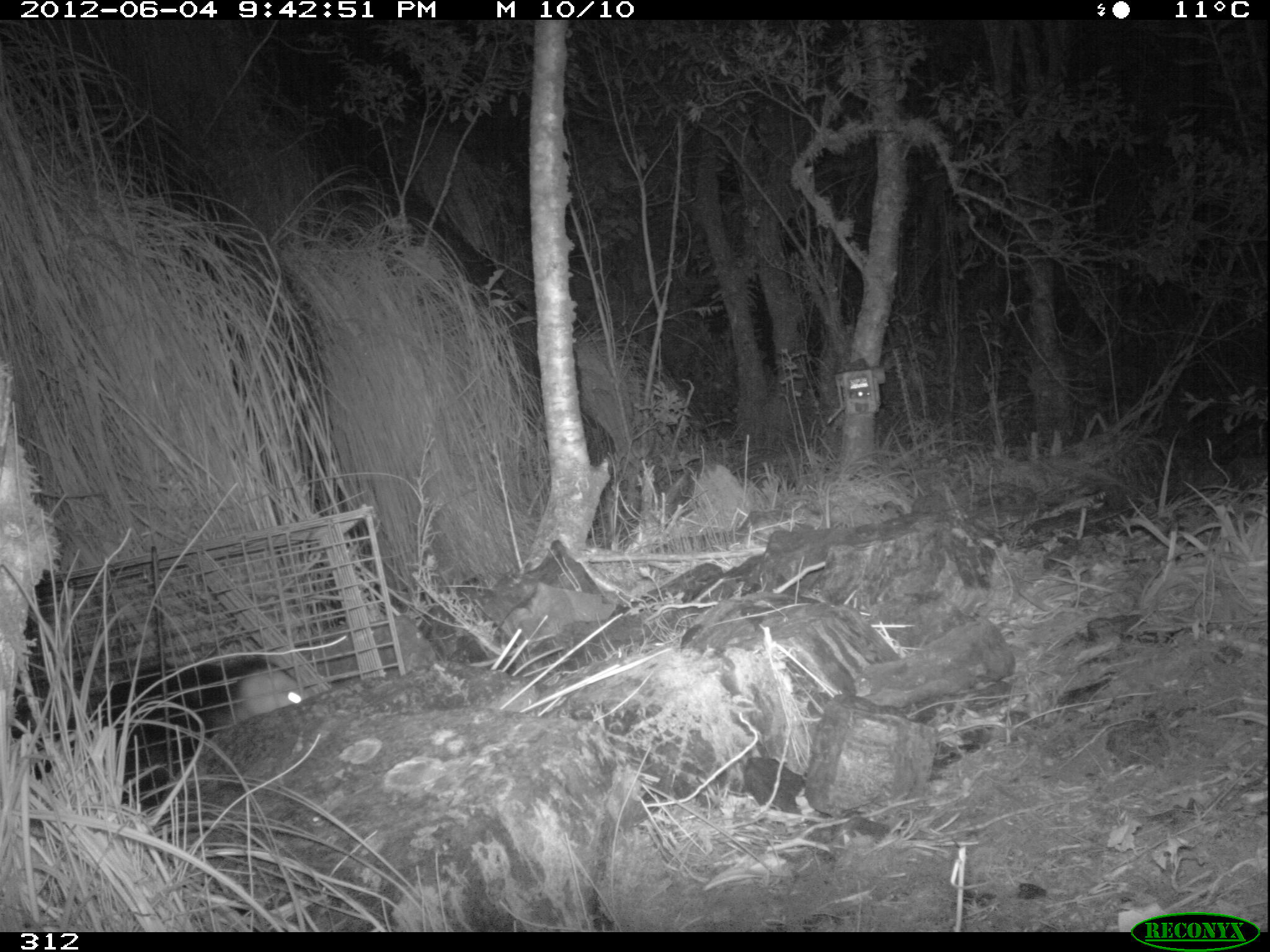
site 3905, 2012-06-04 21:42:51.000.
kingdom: Animalia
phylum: Chordata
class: Mammalia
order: Didelphimorphia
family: Didelphidae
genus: Didelphis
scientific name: Didelphis pernigra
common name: andean white-eared opossum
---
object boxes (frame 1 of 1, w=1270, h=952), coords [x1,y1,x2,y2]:
didelphis pernigra: [10,647,307,812]